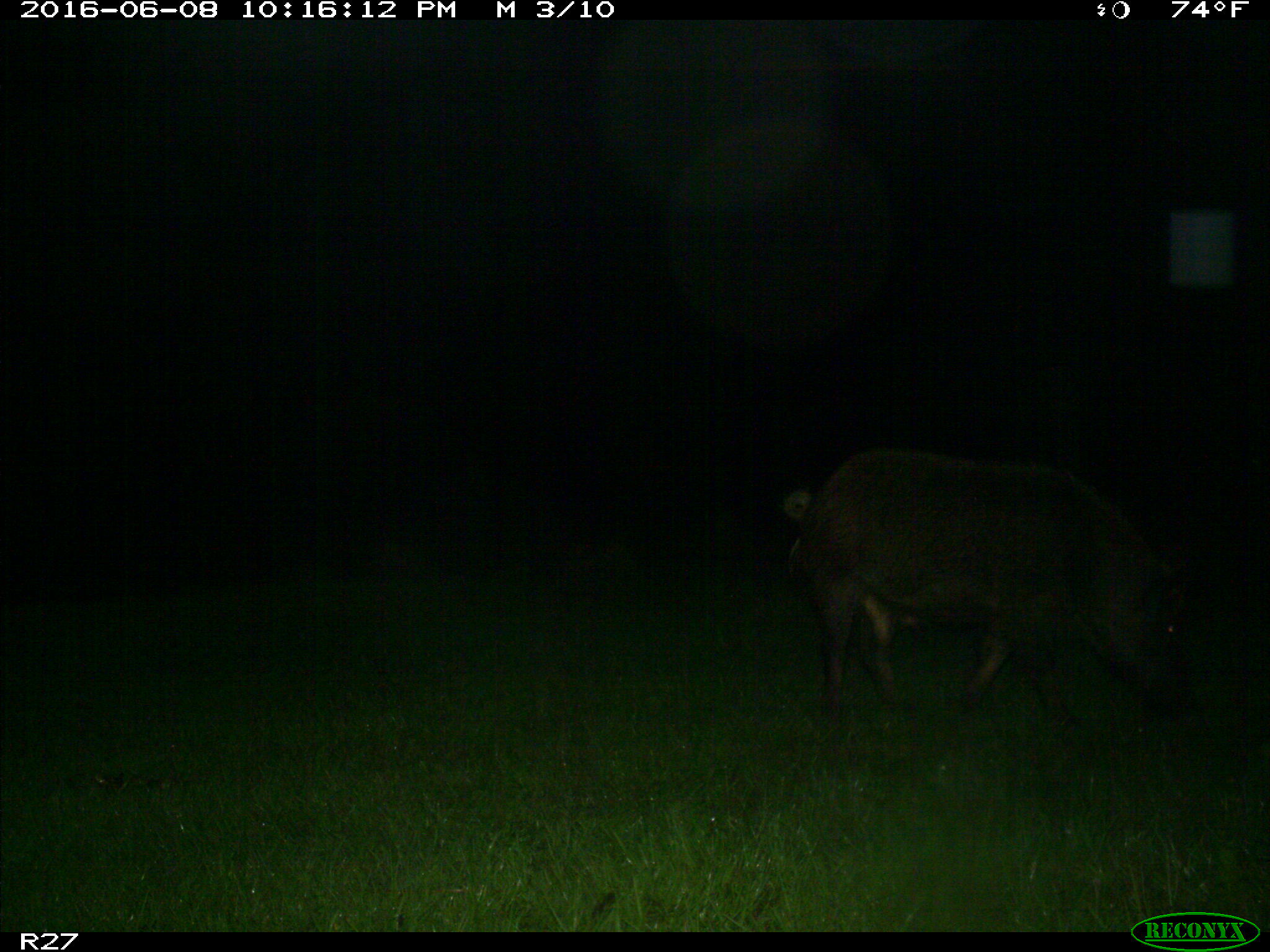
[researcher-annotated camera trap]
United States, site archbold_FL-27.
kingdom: Animalia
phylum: Chordata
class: Mammalia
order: Artiodactyla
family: Suidae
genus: Sus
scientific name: Sus scrofa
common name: wild boar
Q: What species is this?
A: Sus scrofa (wild boar).